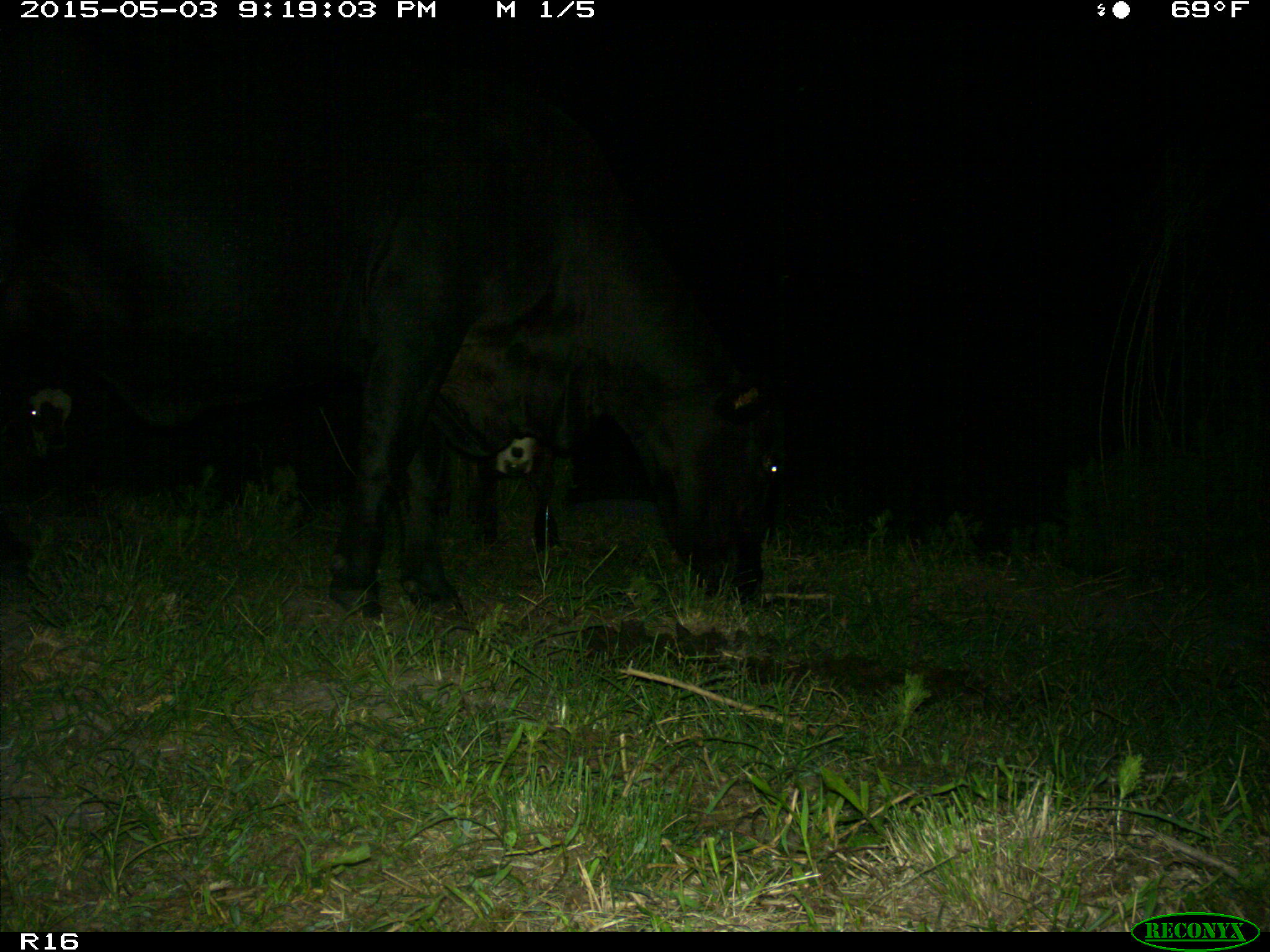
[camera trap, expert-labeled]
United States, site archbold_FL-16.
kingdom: Animalia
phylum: Chordata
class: Mammalia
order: Artiodactyla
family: Bovidae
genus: Bos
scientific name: Bos taurus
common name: domestic cow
Bos taurus (domestic cow).